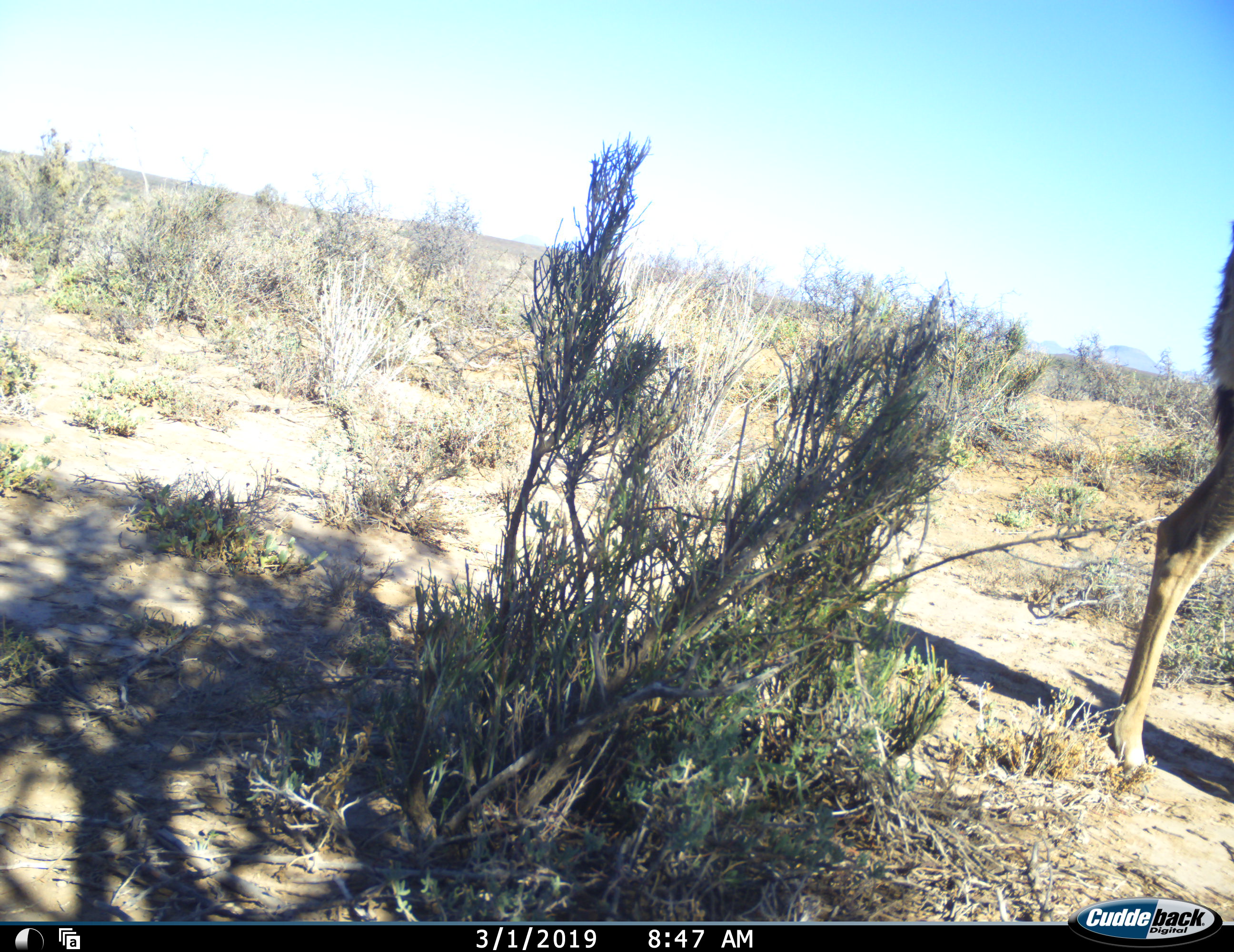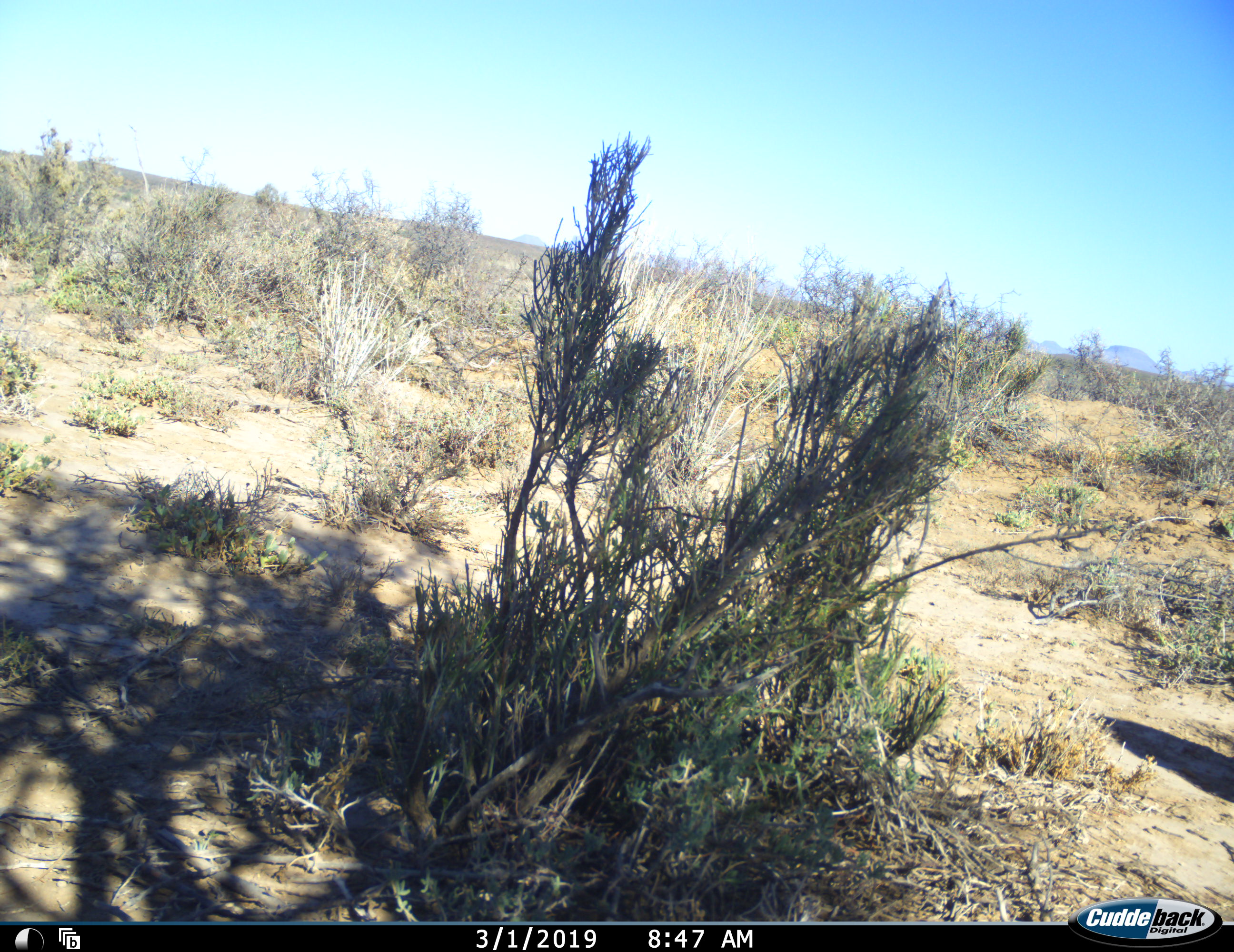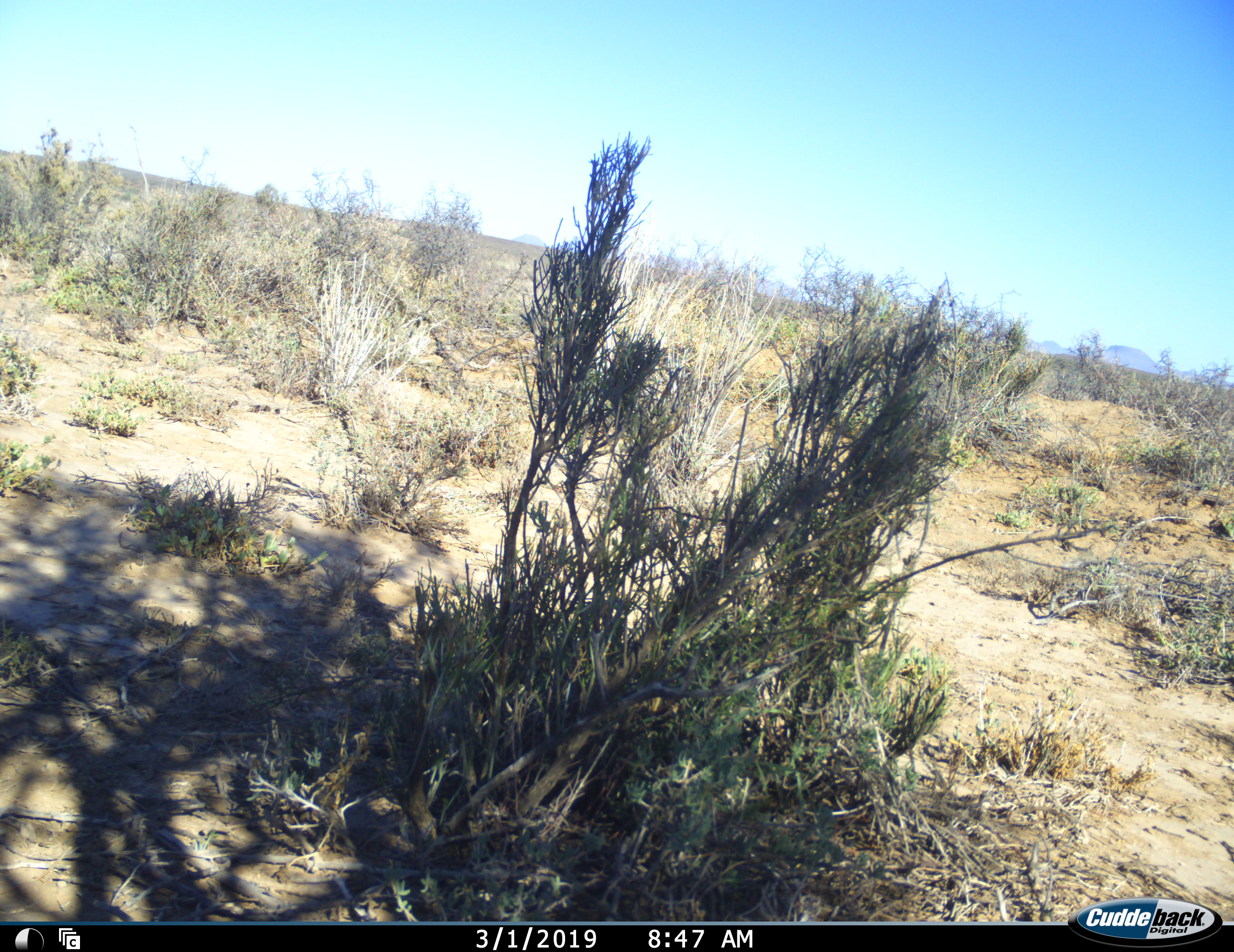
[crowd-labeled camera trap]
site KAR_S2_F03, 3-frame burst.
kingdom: Animalia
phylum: Chordata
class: Mammalia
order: Artiodactyla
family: Bovidae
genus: Tragelaphus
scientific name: Tragelaphus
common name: kudu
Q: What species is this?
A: Kudu (Tragelaphus).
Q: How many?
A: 1.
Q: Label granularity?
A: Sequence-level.